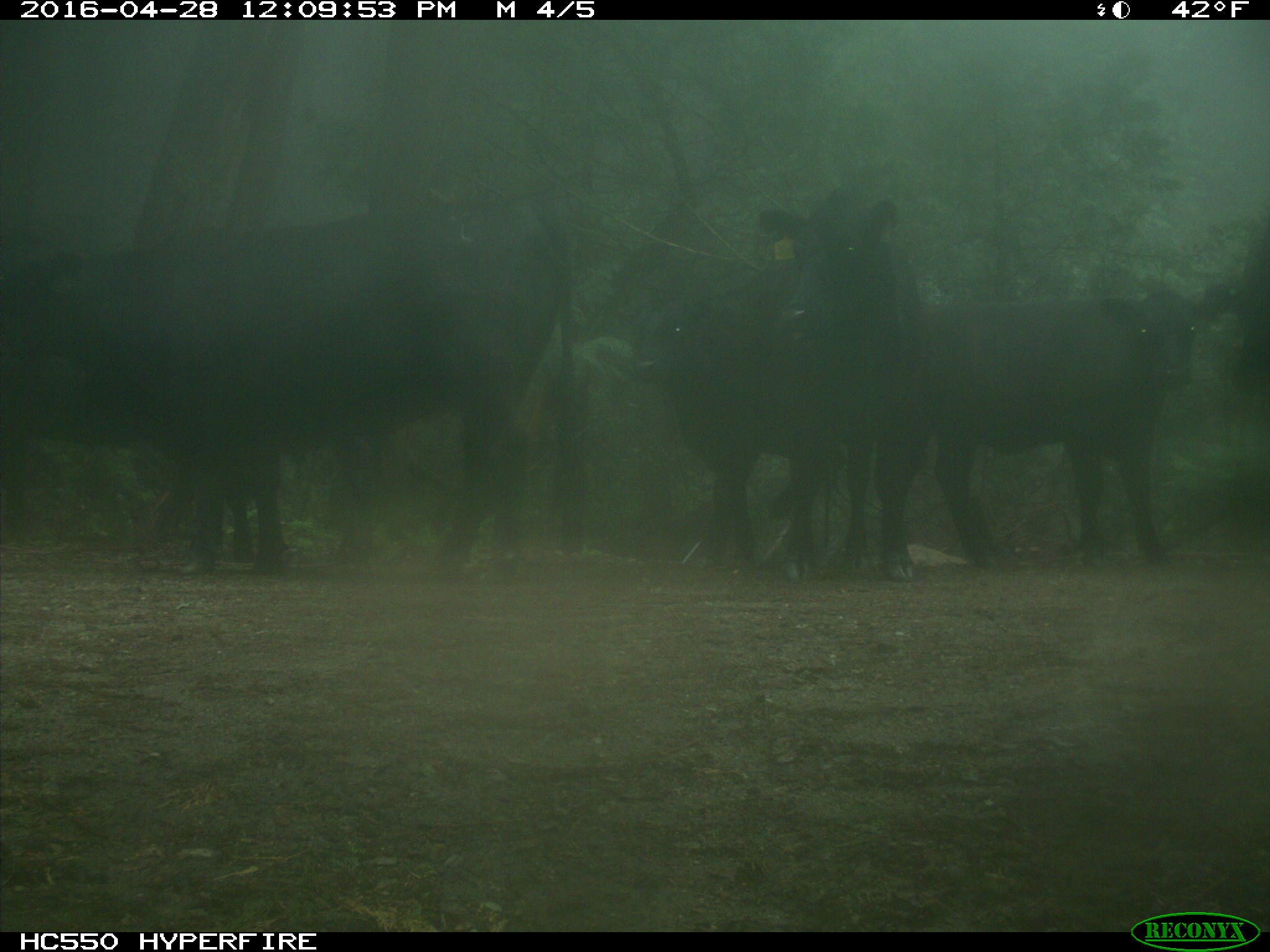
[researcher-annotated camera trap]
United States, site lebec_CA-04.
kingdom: Animalia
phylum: Chordata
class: Mammalia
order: Artiodactyla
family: Bovidae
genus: Bos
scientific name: Bos taurus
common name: domestic cow